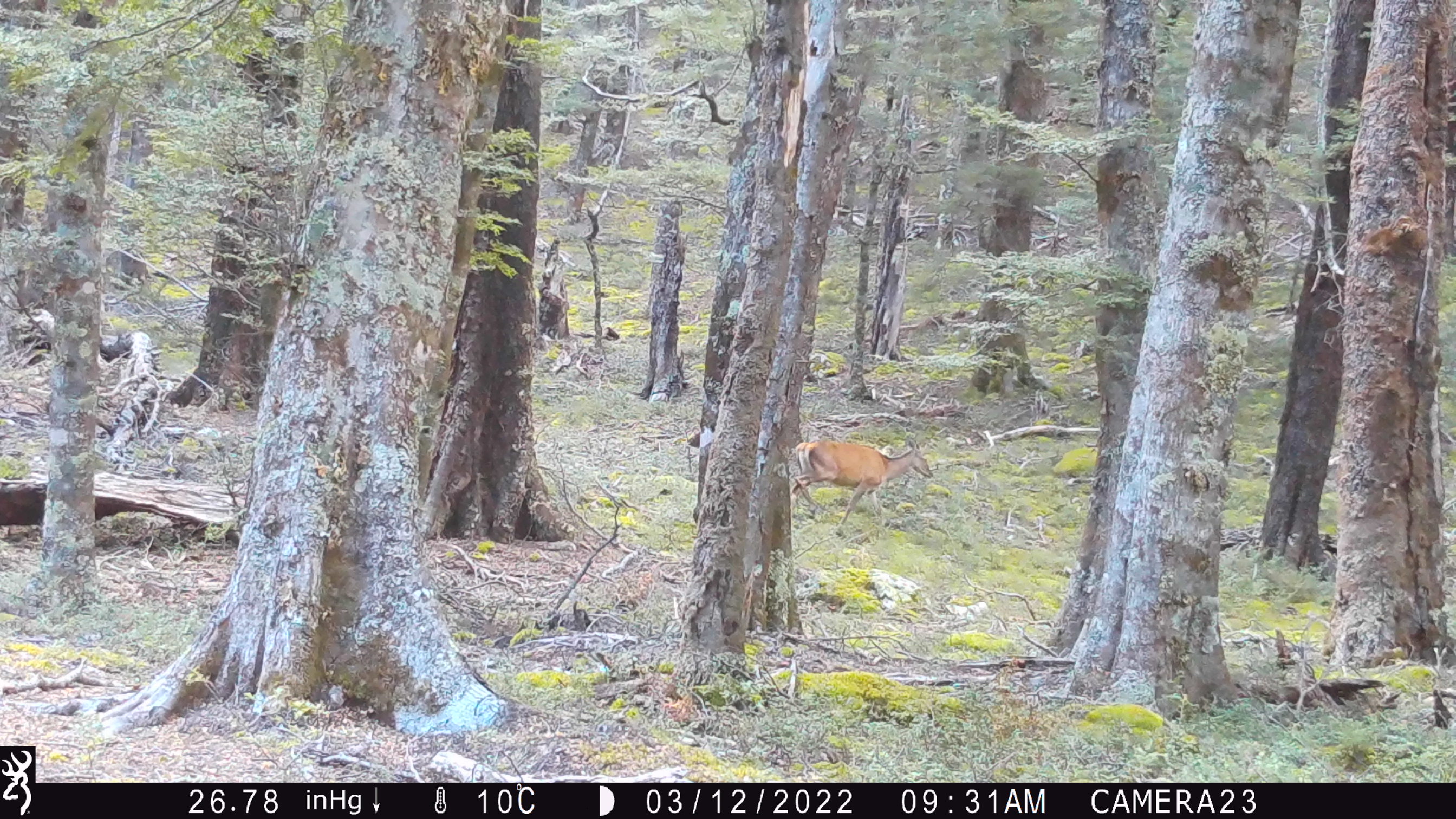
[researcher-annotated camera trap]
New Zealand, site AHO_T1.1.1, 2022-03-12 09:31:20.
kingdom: Animalia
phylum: Chordata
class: Mammalia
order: Artiodactyla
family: Cervidae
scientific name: Cervidae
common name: deer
Deer (Cervidae).